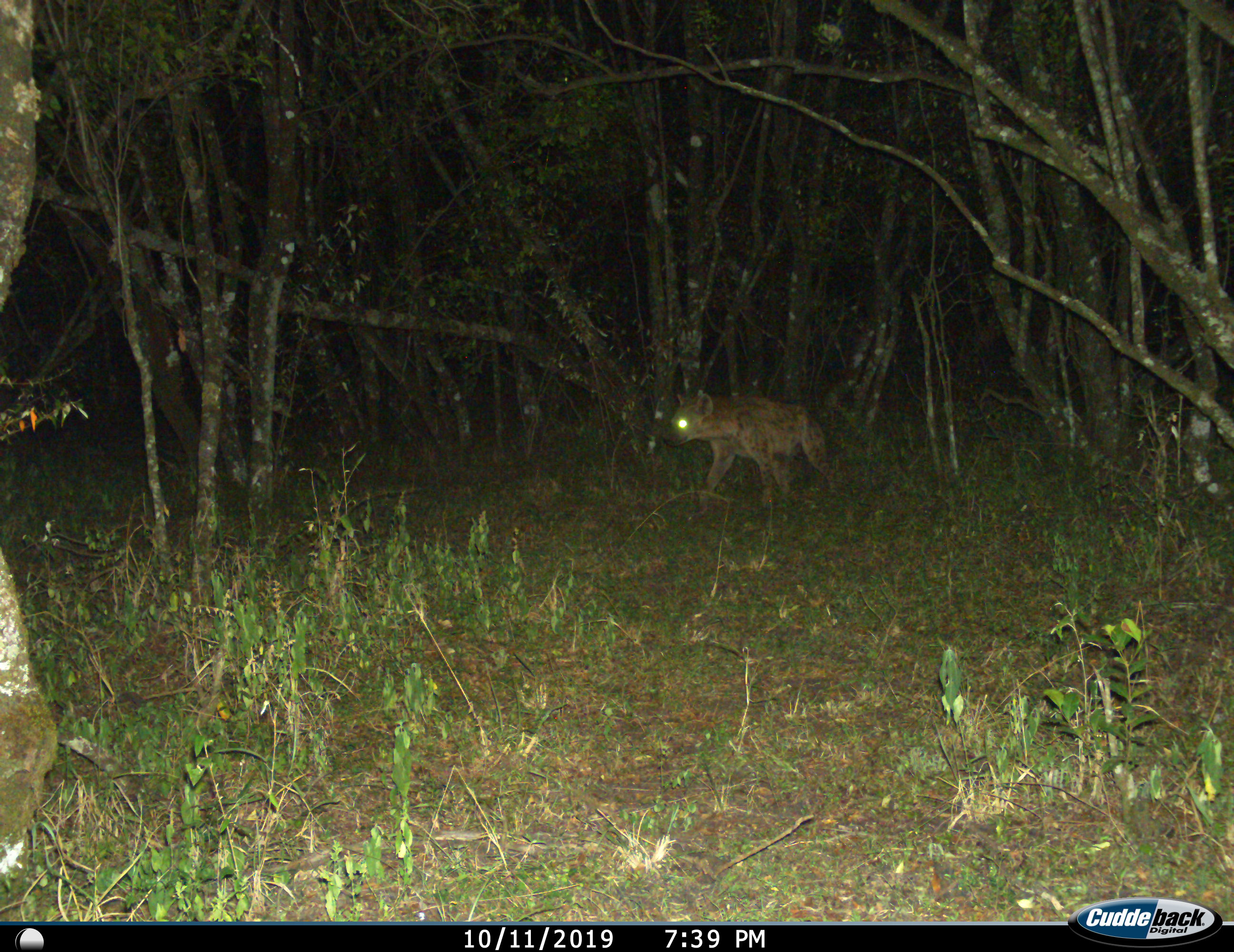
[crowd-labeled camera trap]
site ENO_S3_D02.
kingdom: Animalia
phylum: Chordata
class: Mammalia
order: Carnivora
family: Hyaenidae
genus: Crocuta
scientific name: Crocuta crocuta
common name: spotted hyena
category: hyenaspotted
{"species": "hyenaspotted (spotted hyena) (Crocuta crocuta)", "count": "1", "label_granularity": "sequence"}